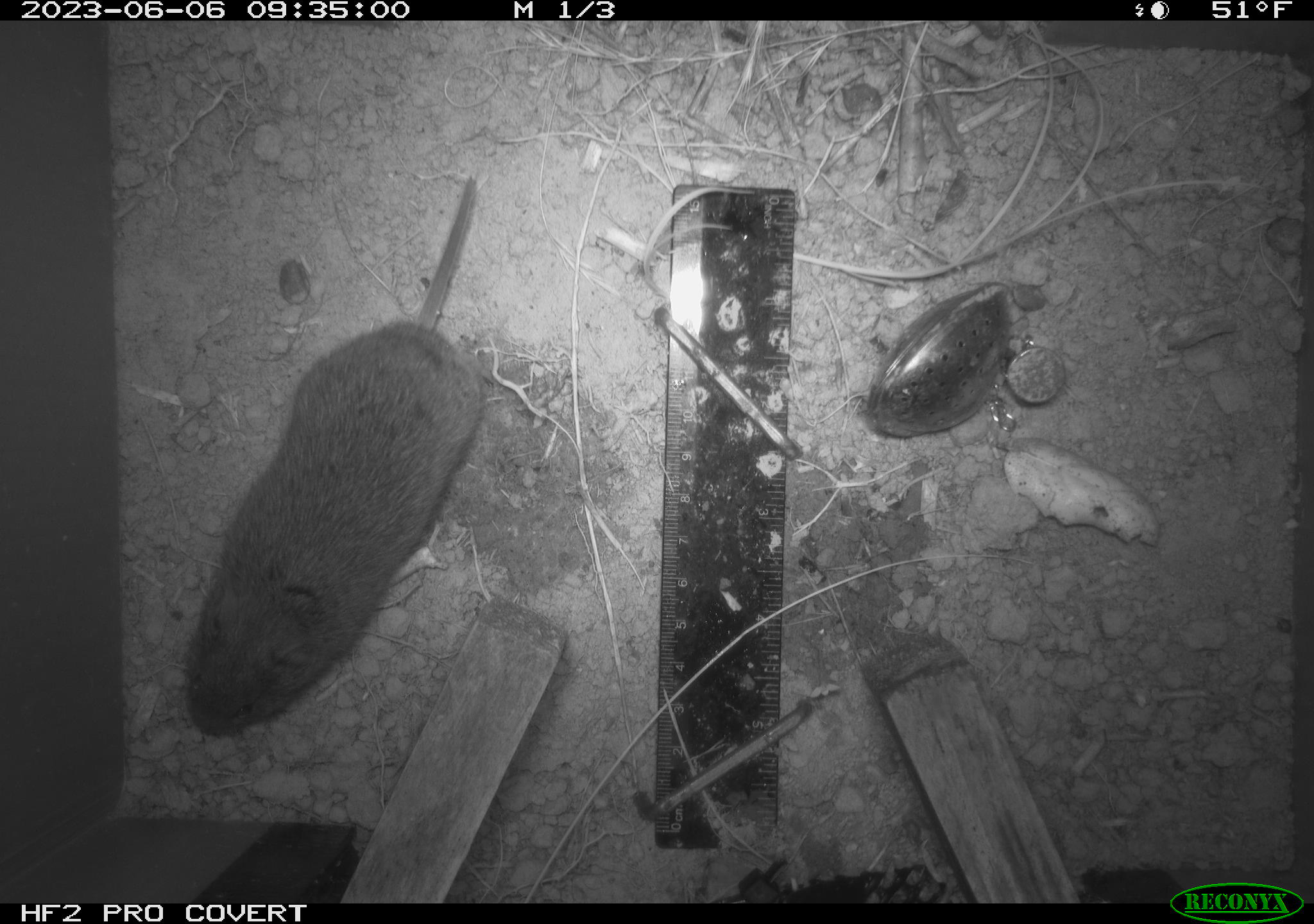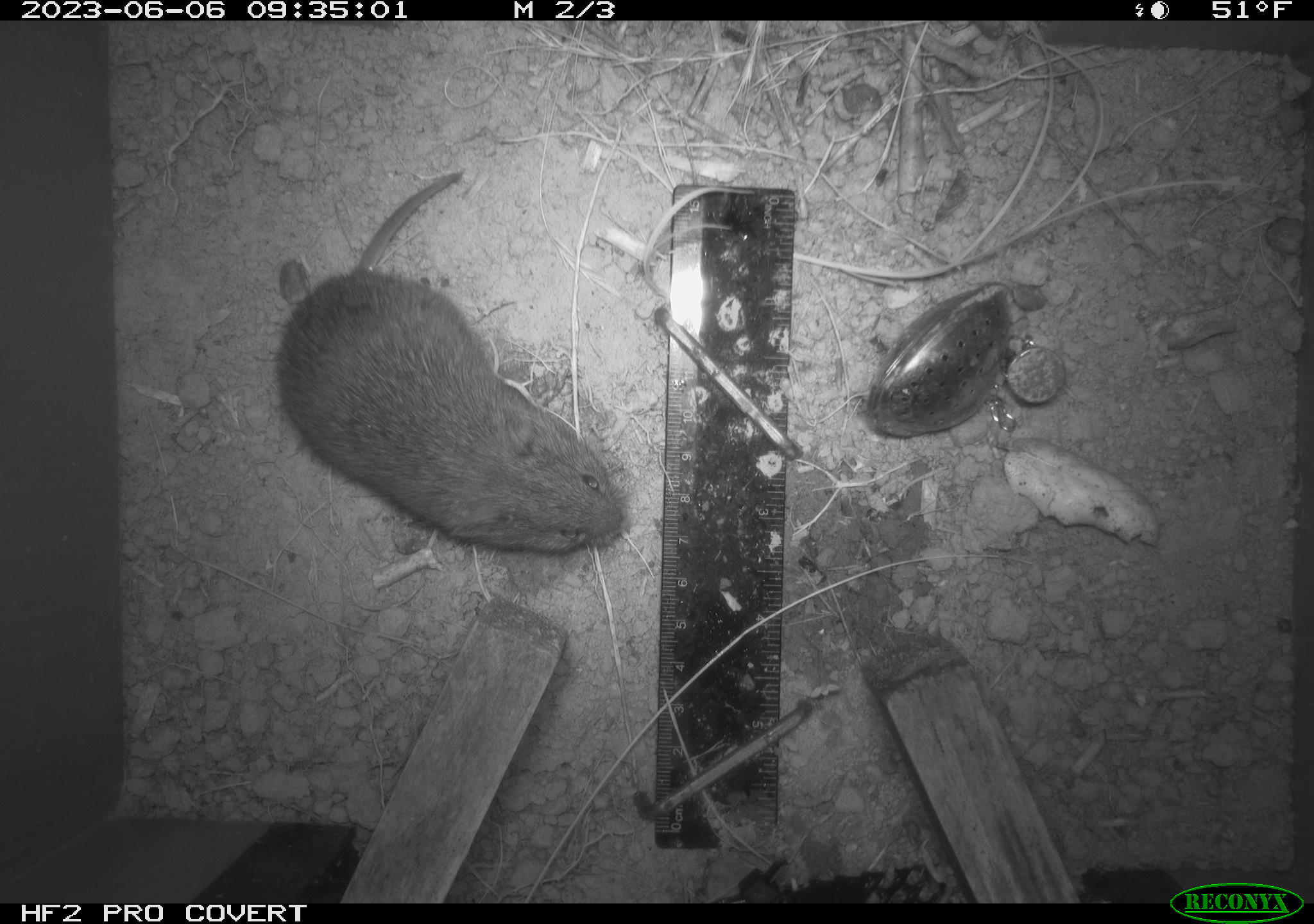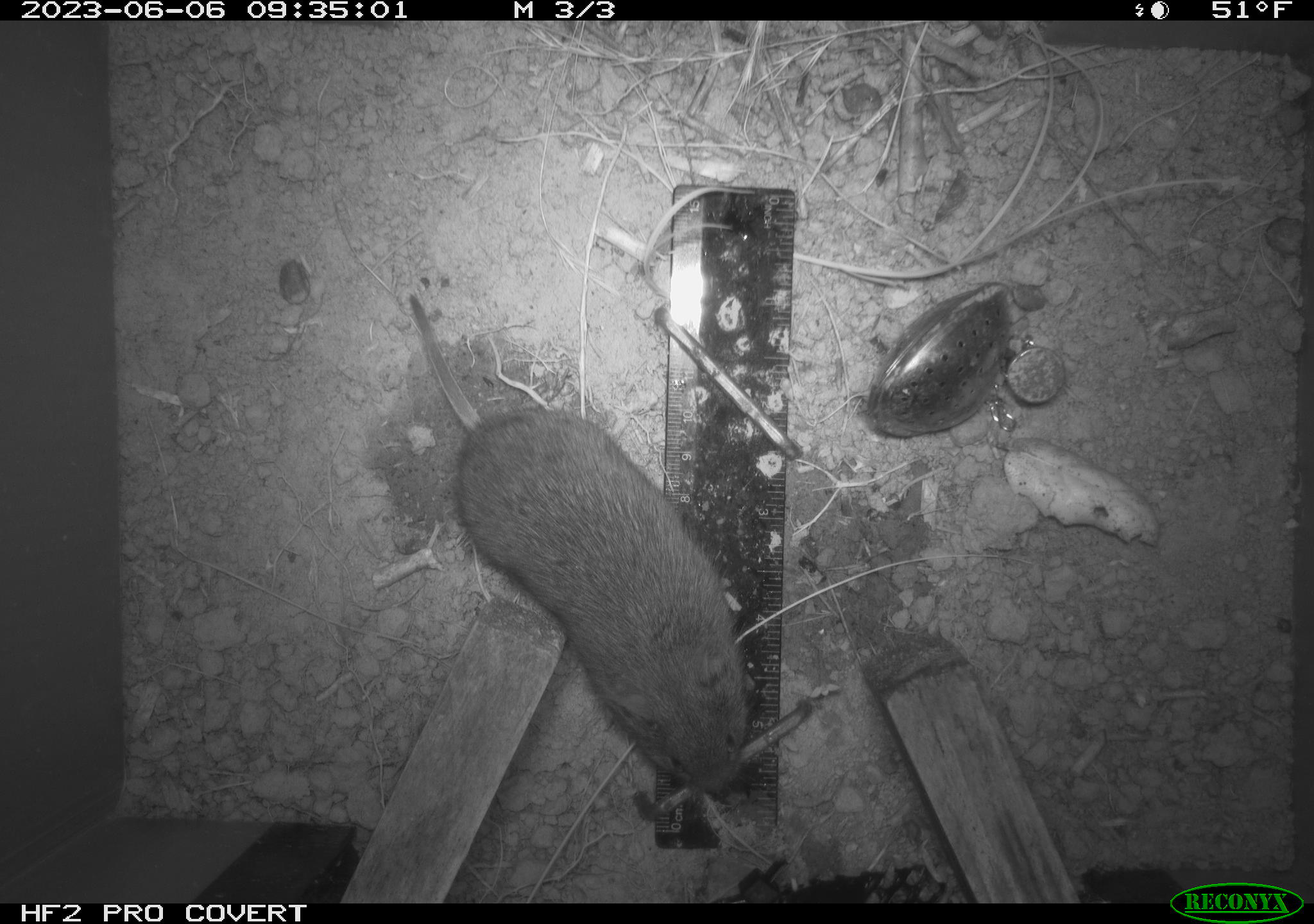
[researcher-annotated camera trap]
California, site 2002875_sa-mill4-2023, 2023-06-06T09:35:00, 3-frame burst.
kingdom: Animalia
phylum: Chordata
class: Mammalia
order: Rodentia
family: Cricetidae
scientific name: Arvicolinae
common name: voles, lemmings, and muskrats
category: arvicolinae subfamily